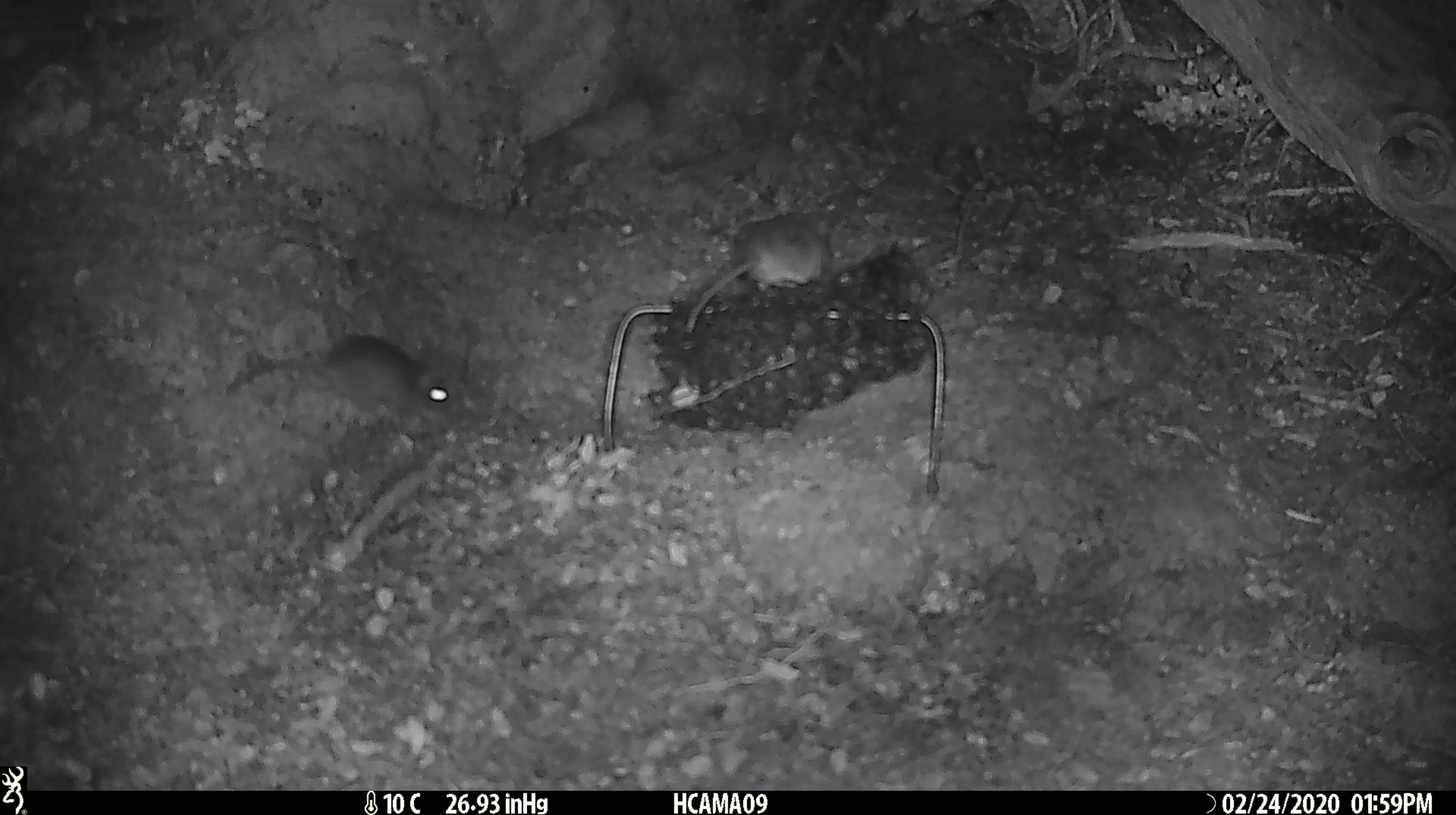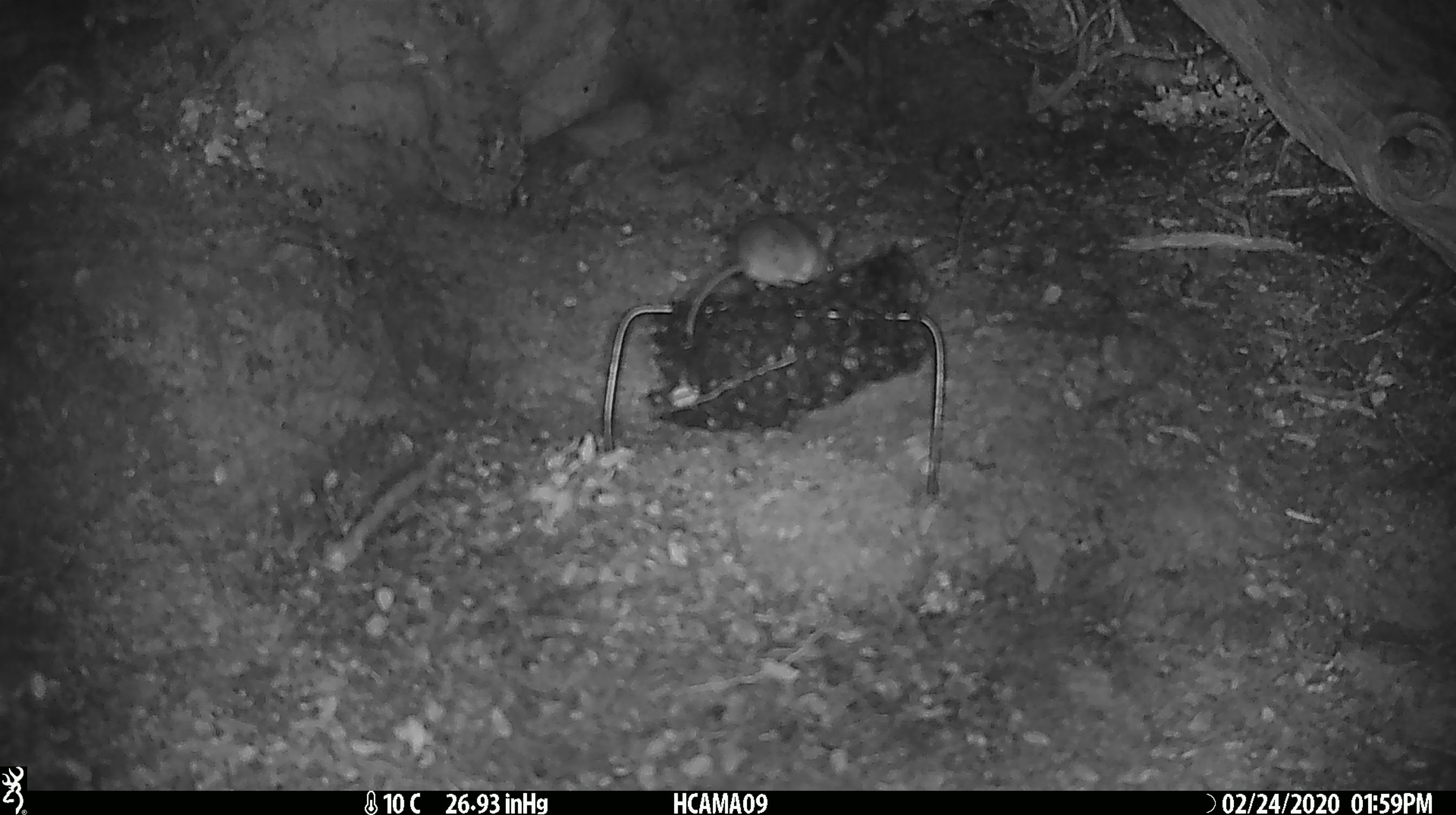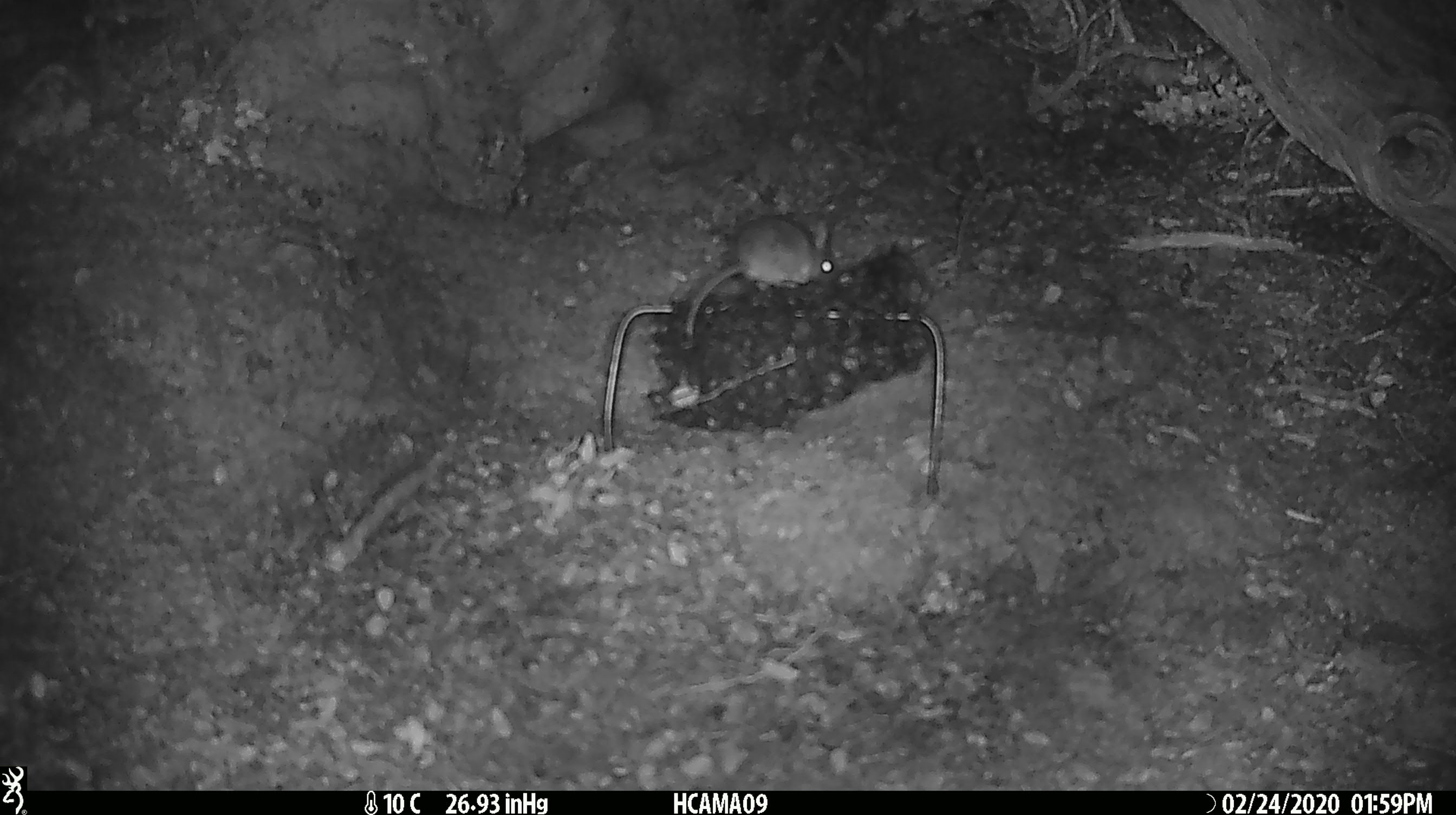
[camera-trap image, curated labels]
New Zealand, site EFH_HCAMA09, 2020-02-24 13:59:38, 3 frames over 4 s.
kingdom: Animalia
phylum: Chordata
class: Mammalia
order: Rodentia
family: Muridae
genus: Mus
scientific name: Mus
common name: mouse